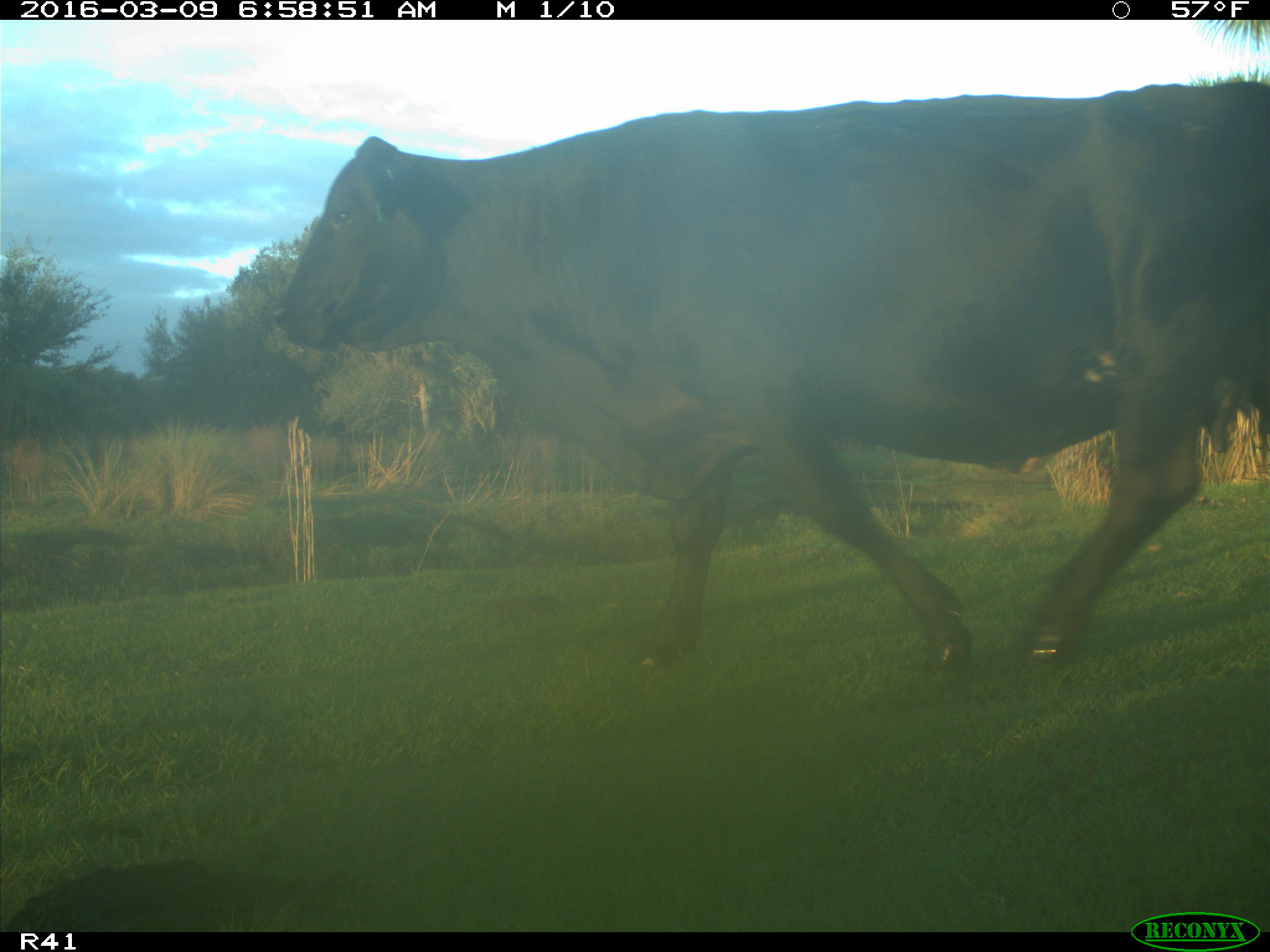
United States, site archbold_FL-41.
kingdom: Animalia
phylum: Chordata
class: Mammalia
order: Artiodactyla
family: Bovidae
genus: Bos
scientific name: Bos taurus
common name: domestic cow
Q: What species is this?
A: Bos taurus (domestic cow).